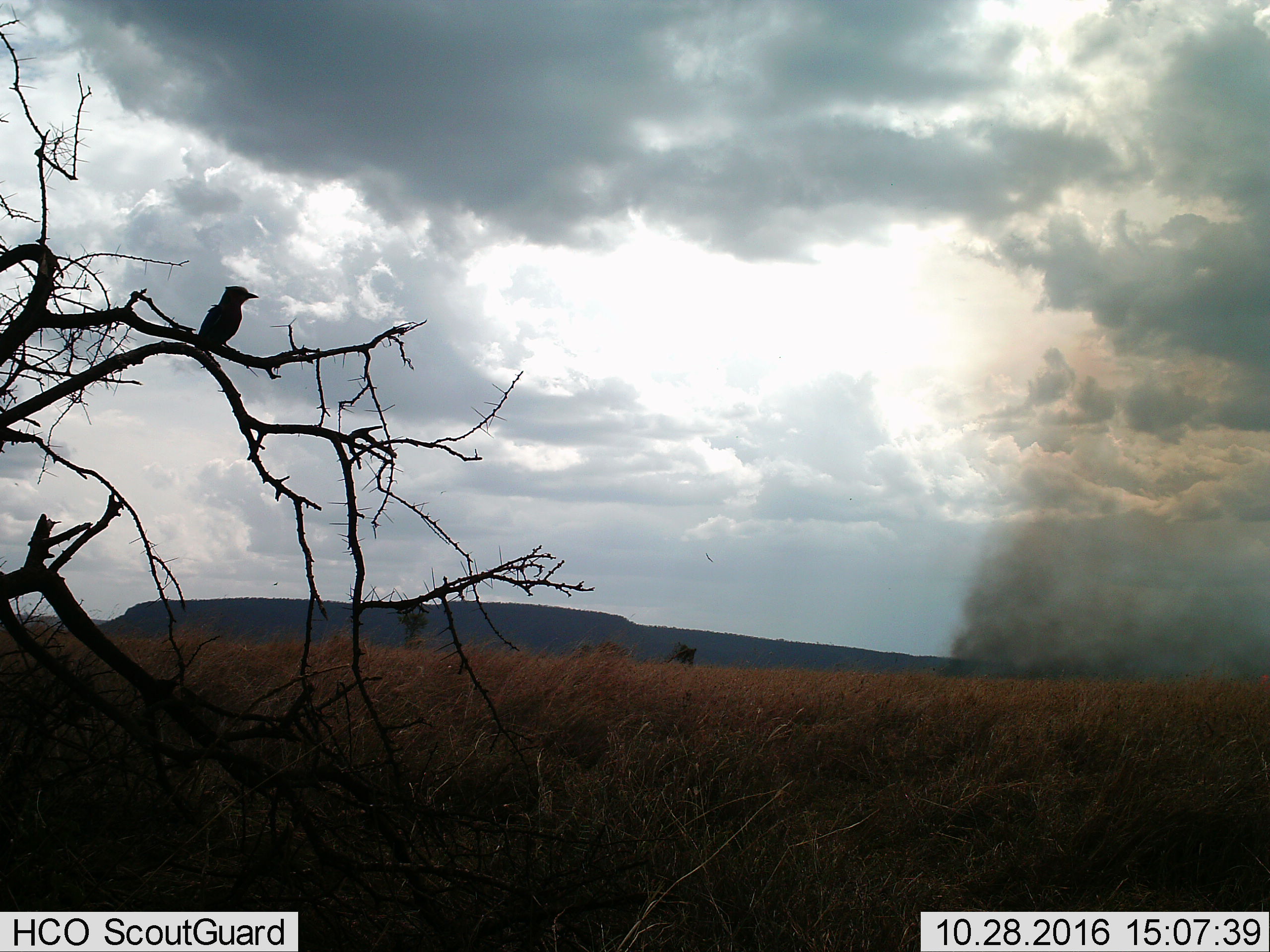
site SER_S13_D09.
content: unidentified animal